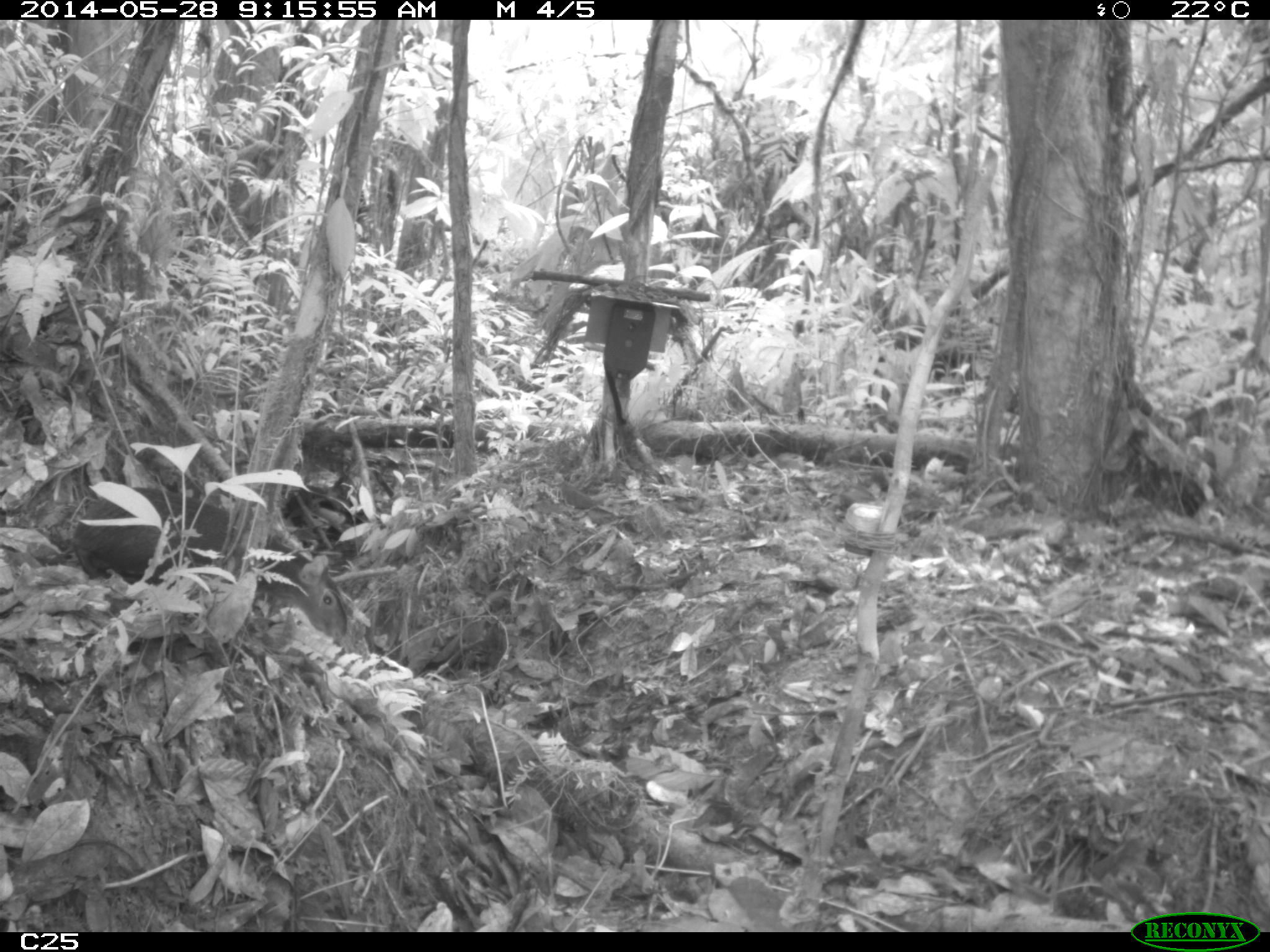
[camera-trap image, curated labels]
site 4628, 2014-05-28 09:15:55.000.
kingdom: Animalia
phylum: Chordata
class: Mammalia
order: Rodentia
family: Dasyproctidae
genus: Dasyprocta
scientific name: Dasyprocta leporina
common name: red-rumped agouti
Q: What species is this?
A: Dasyprocta leporina (red-rumped agouti).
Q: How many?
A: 1.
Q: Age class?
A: Adult.